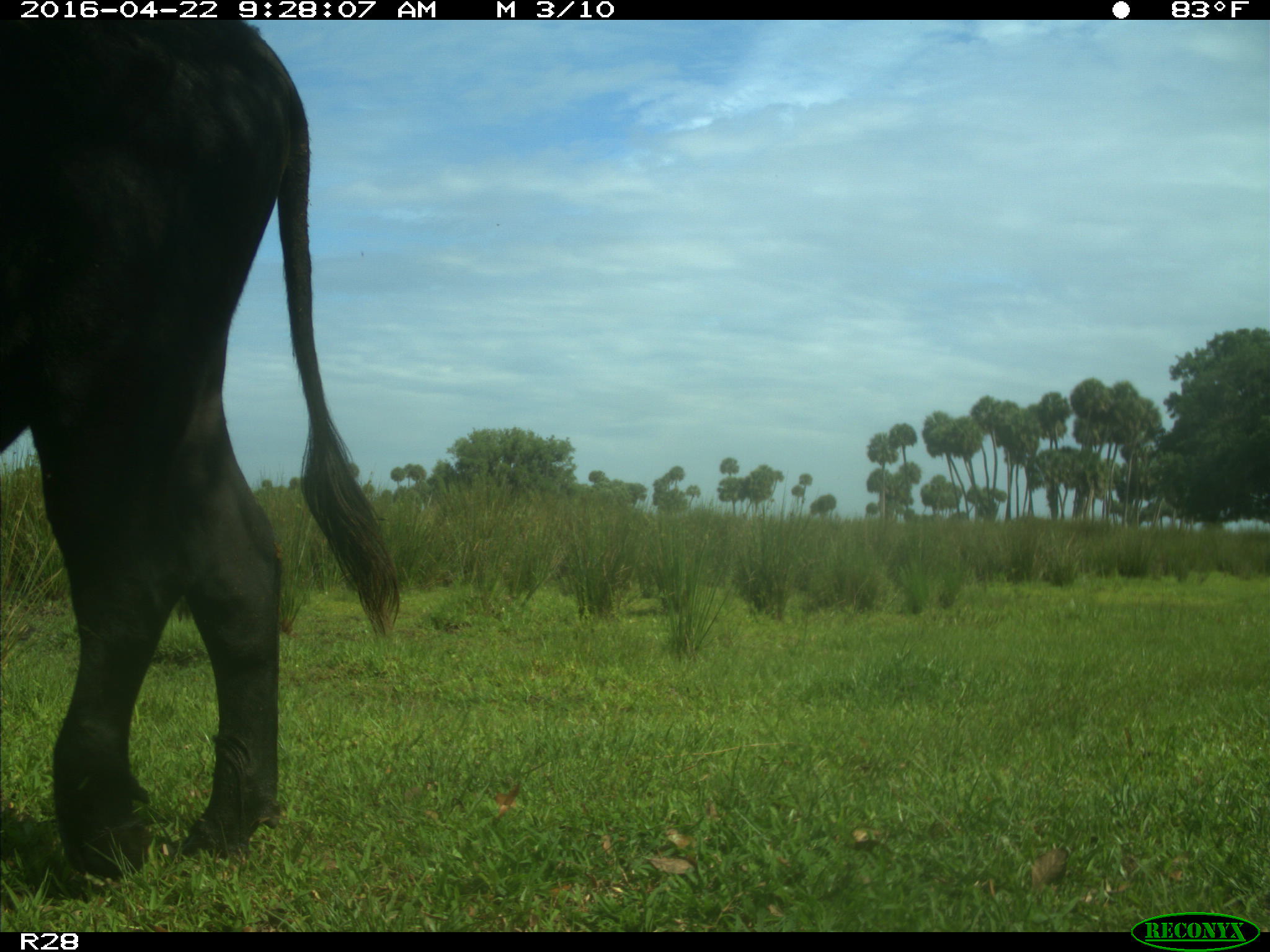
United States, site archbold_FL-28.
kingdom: Animalia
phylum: Chordata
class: Mammalia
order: Artiodactyla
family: Bovidae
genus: Bos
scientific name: Bos taurus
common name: domestic cow